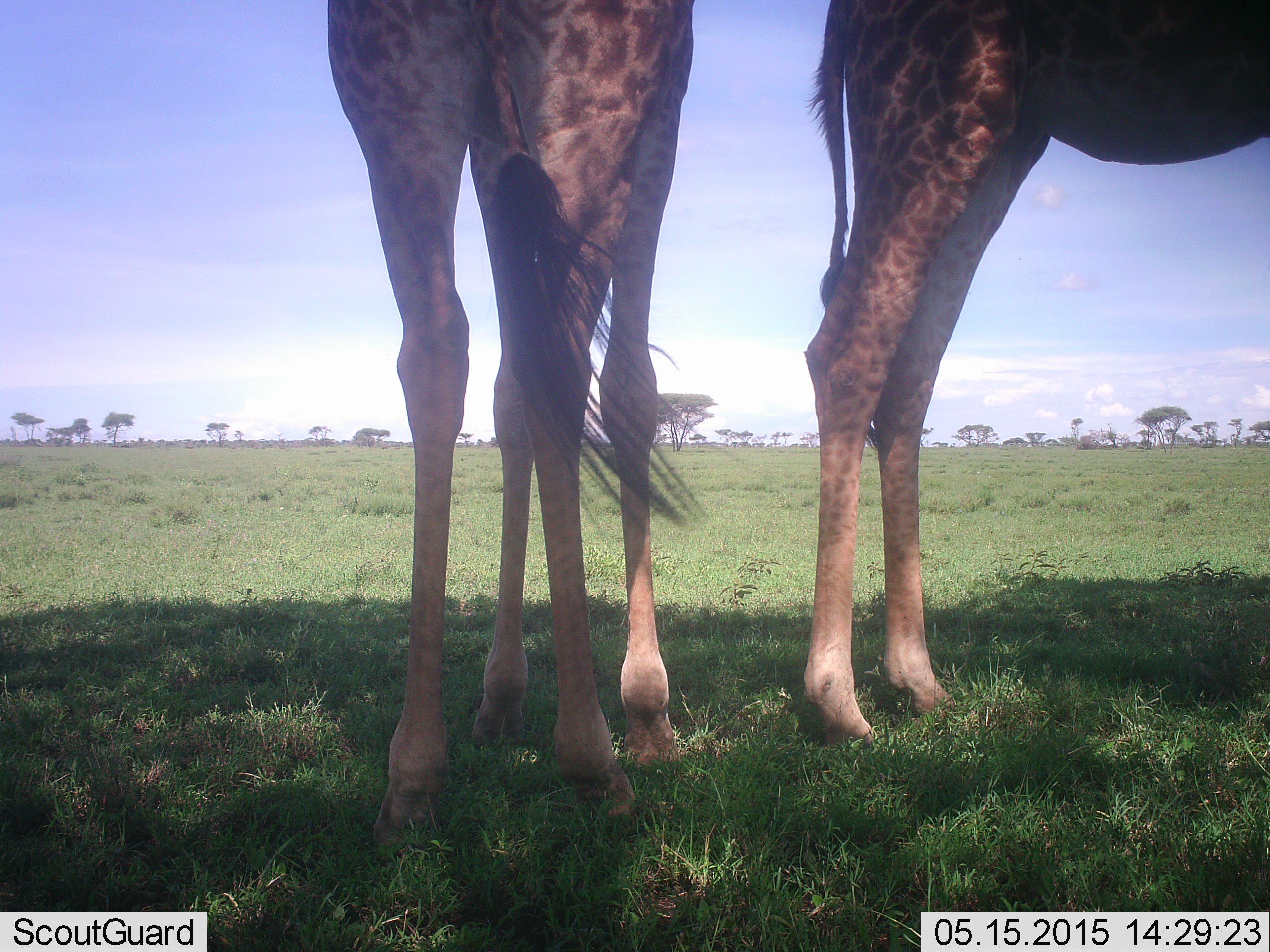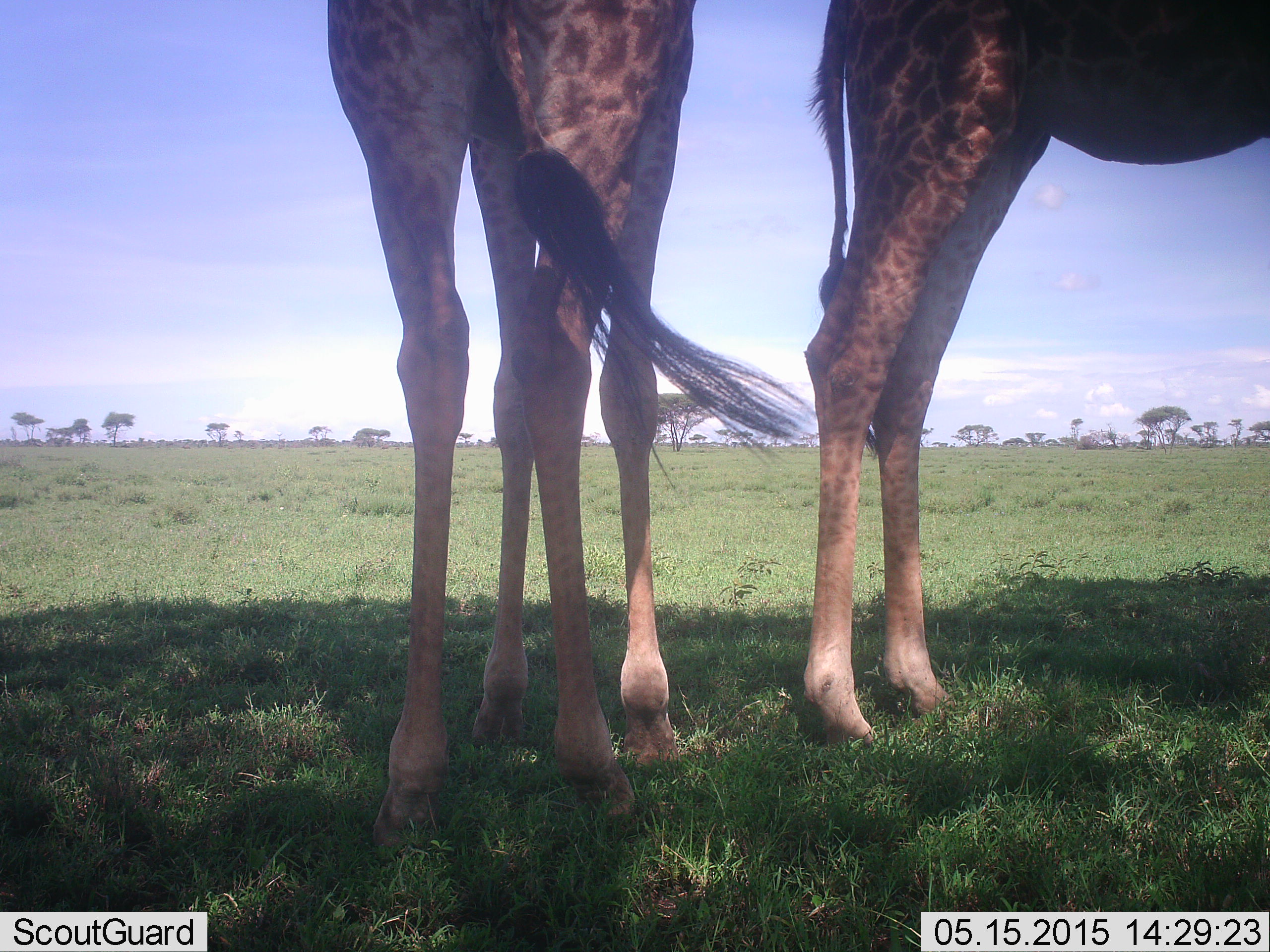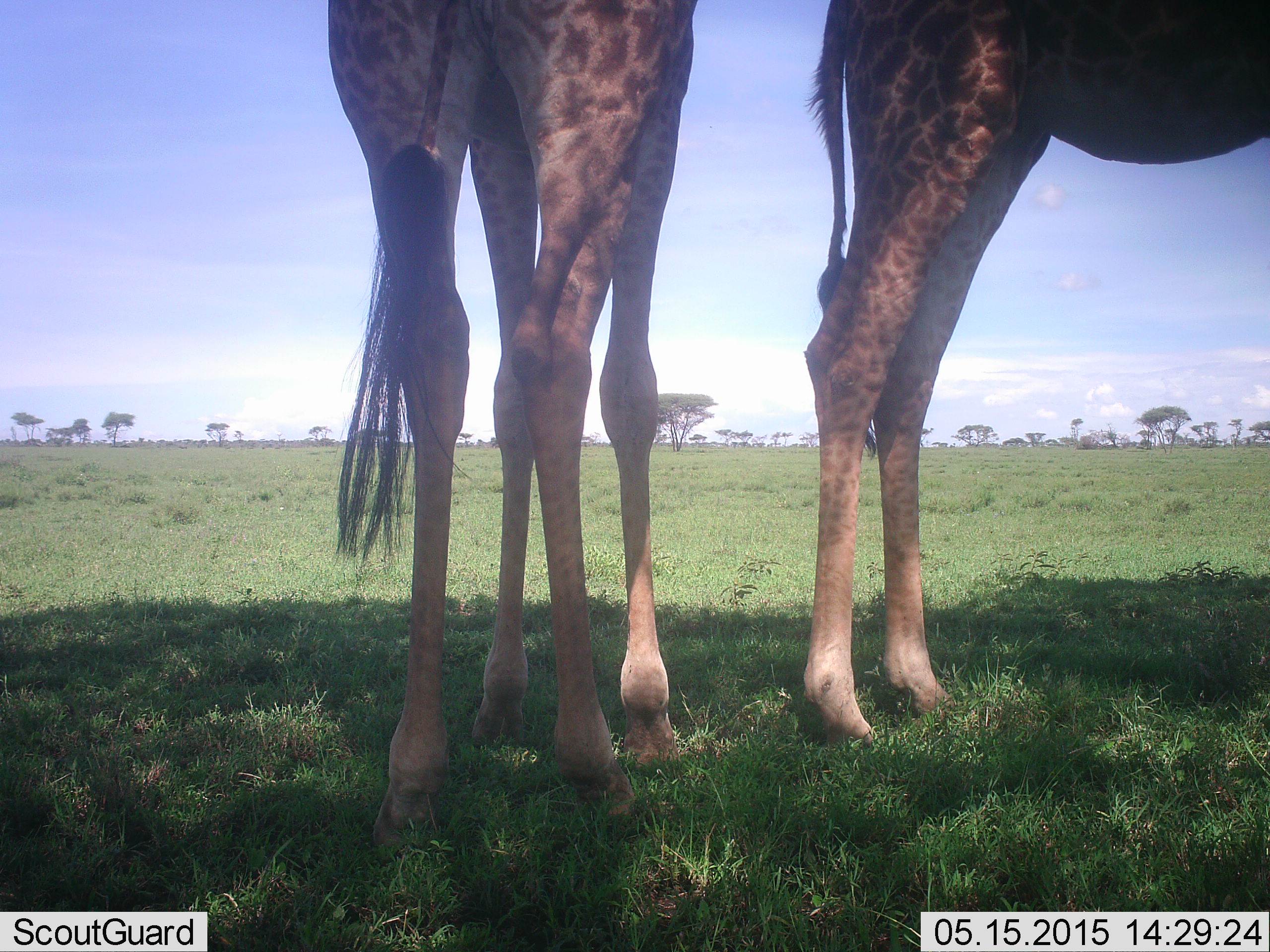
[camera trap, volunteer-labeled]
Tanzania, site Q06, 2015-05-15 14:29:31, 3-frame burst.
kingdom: Animalia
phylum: Chordata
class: Mammalia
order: Artiodactyla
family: Giraffidae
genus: Giraffa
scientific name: Giraffa camelopardalis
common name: giraffe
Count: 2.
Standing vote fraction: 100%.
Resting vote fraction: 0%.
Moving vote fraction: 0%.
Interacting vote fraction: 0%.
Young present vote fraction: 10%.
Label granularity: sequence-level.